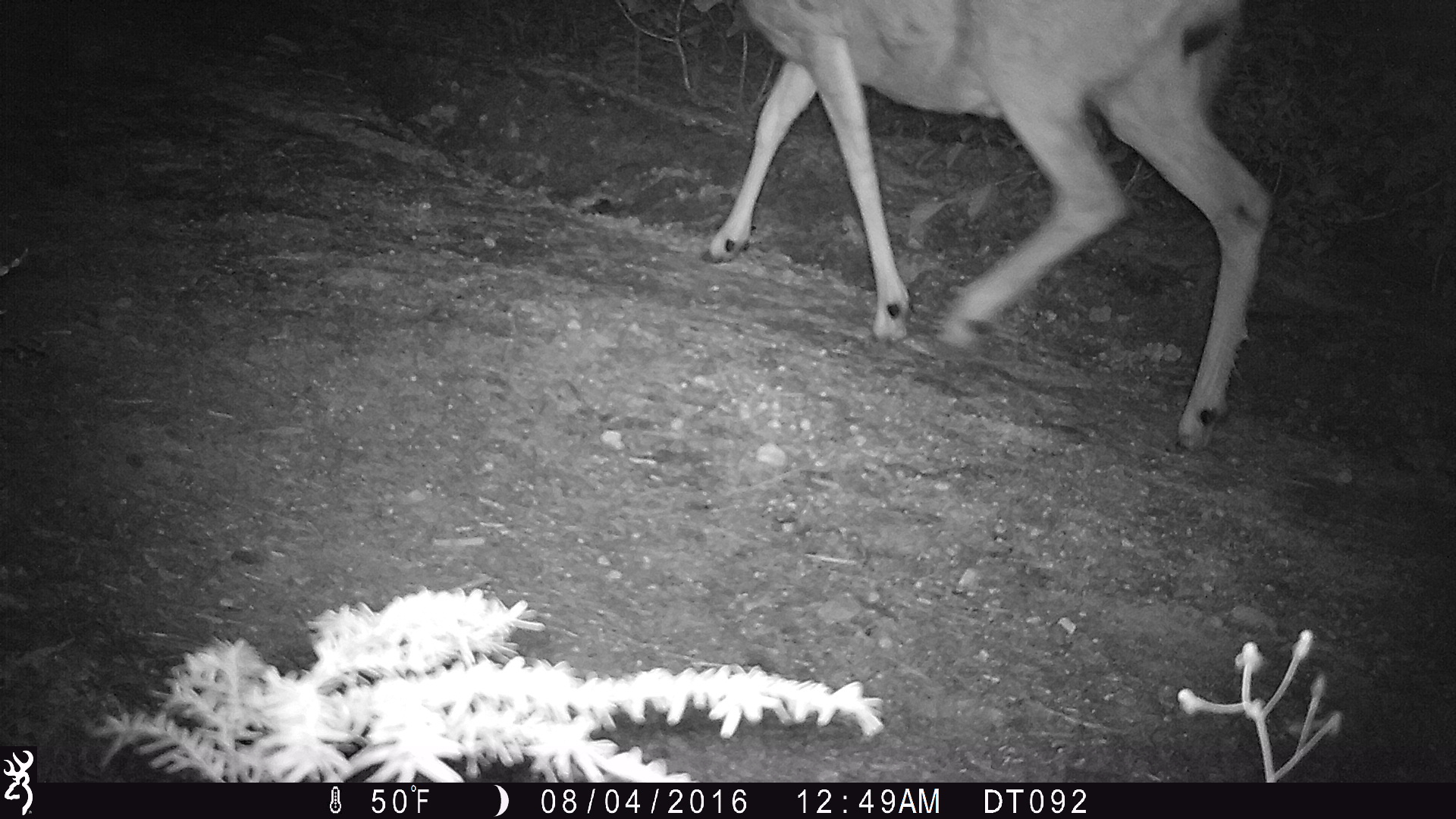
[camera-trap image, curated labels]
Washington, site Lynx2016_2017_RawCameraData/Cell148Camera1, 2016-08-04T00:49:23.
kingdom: Animalia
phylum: Chordata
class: Mammalia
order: Artiodactyla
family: Cervidae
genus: Odocoileus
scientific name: Odocoileus hemionus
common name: mule deer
Odocoileus hemionus (mule deer). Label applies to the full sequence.